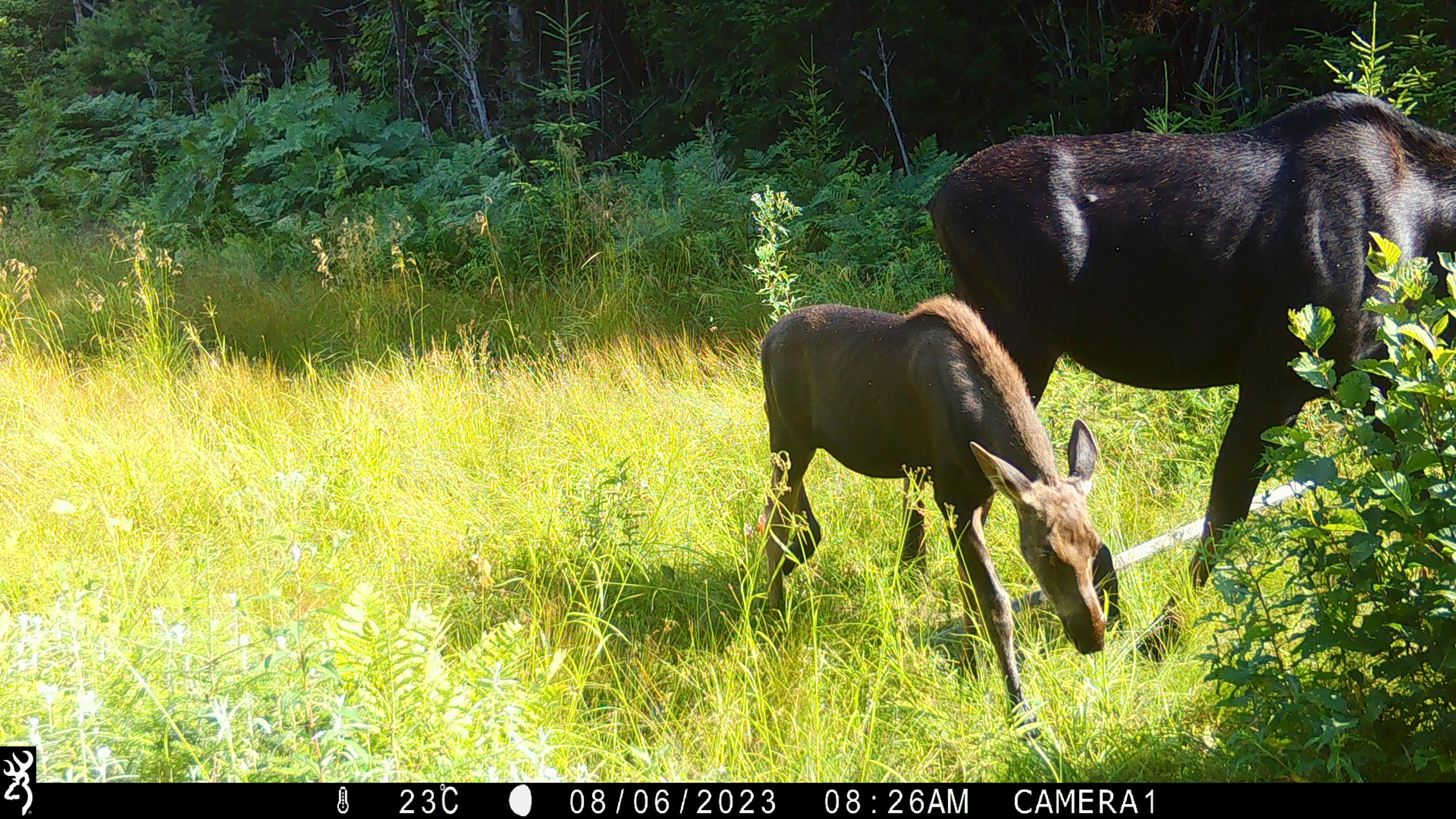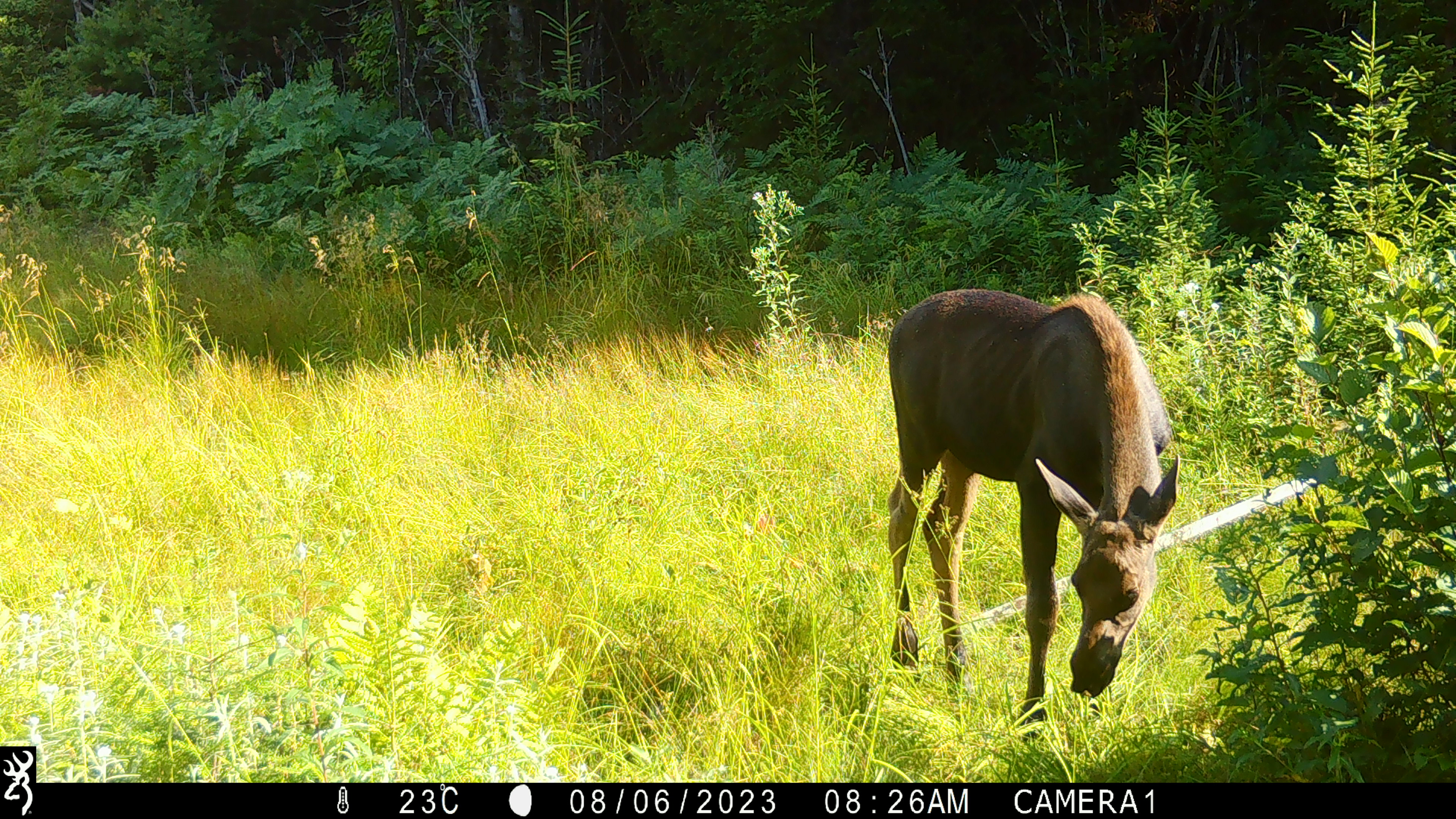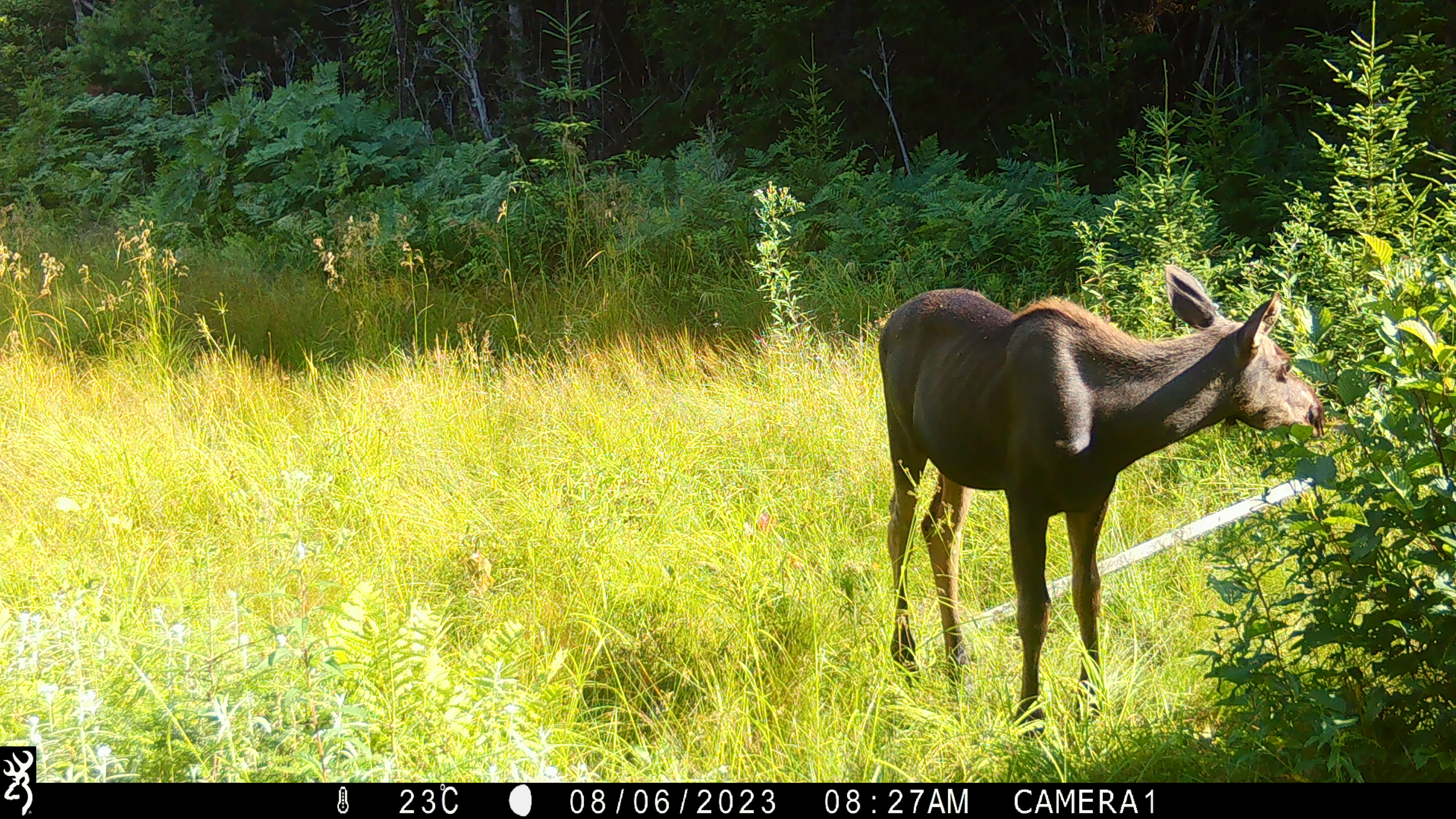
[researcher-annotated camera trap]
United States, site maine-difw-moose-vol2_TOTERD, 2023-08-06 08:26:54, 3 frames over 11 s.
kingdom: Animalia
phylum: Chordata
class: Mammalia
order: Artiodactyla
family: Cervidae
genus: Alces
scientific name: Alces alces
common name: moose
Moose (Alces alces).